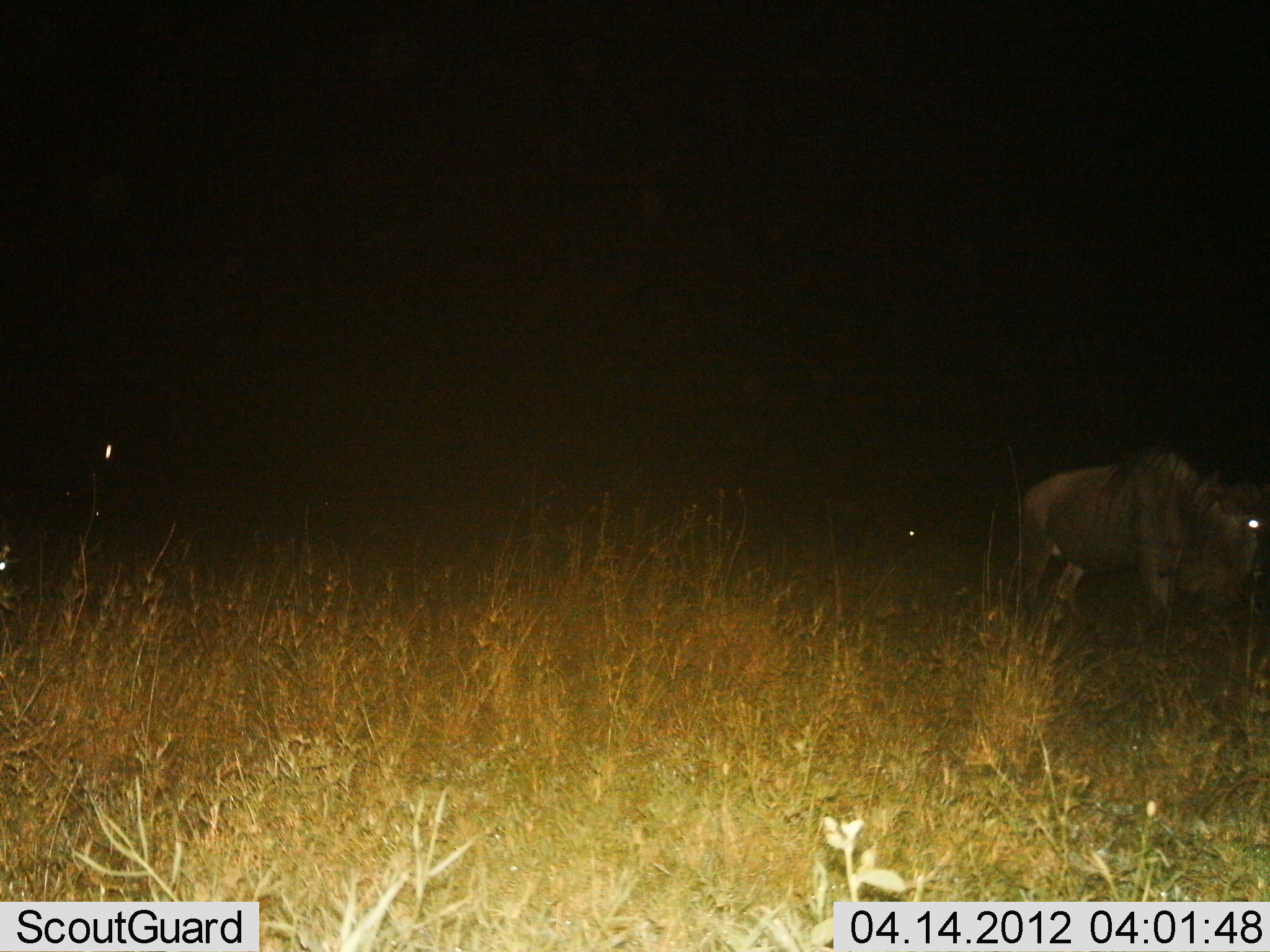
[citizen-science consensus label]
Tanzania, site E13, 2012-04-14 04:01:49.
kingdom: Animalia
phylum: Chordata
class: Mammalia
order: Artiodactyla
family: Bovidae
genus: Connochaetes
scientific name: Connochaetes taurinus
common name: blue wildebeest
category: wildebeest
Wildebeest (blue wildebeest) (Connochaetes taurinus), count 1. Behavior (volunteer vote fractions): standing 67%, resting 0%, moving 40%, interacting 0%. Young present (vote fraction): 0%. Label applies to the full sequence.